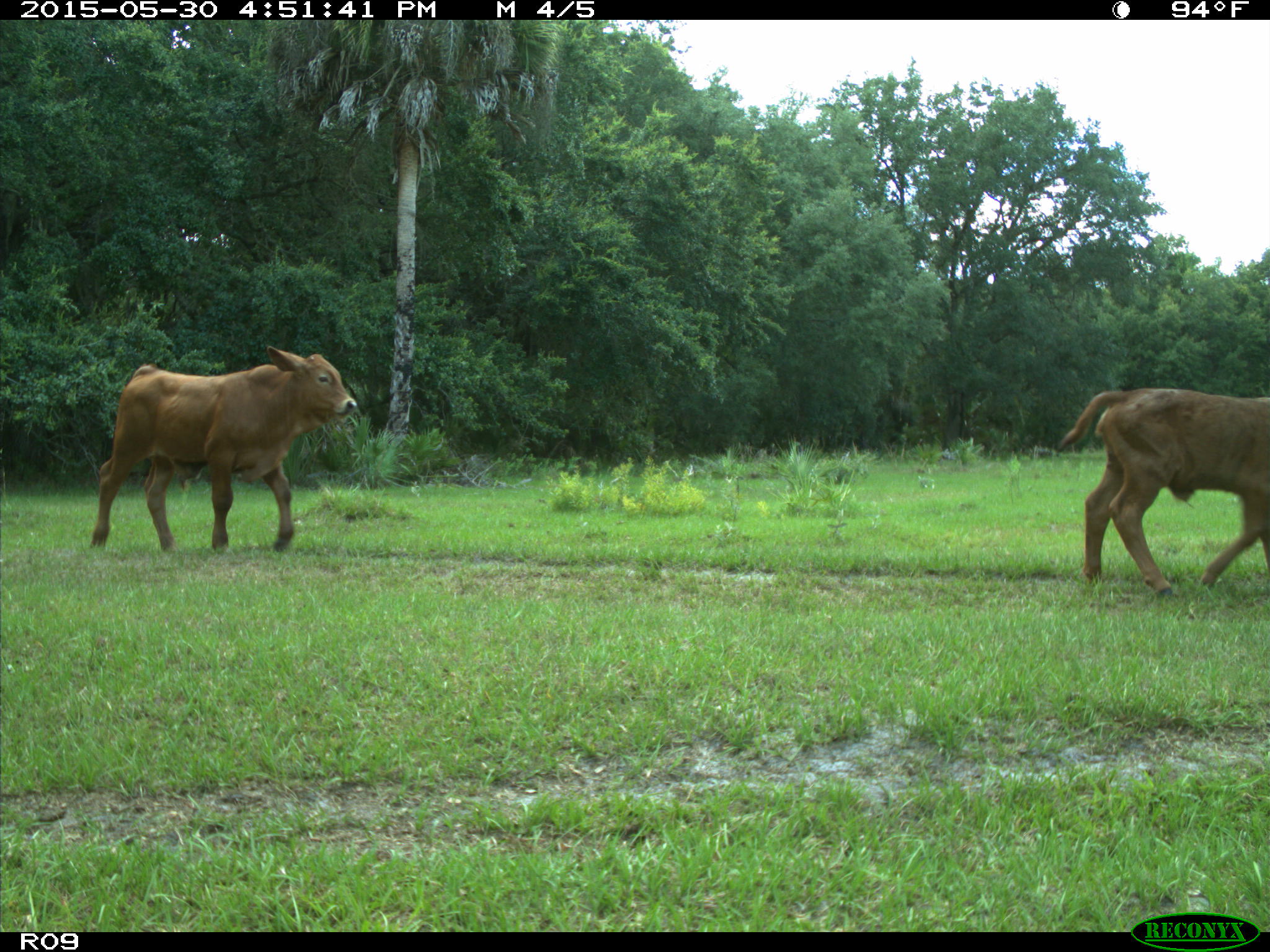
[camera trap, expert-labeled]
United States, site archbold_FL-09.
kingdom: Animalia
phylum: Chordata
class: Mammalia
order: Artiodactyla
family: Bovidae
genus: Bos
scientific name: Bos taurus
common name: domestic cow